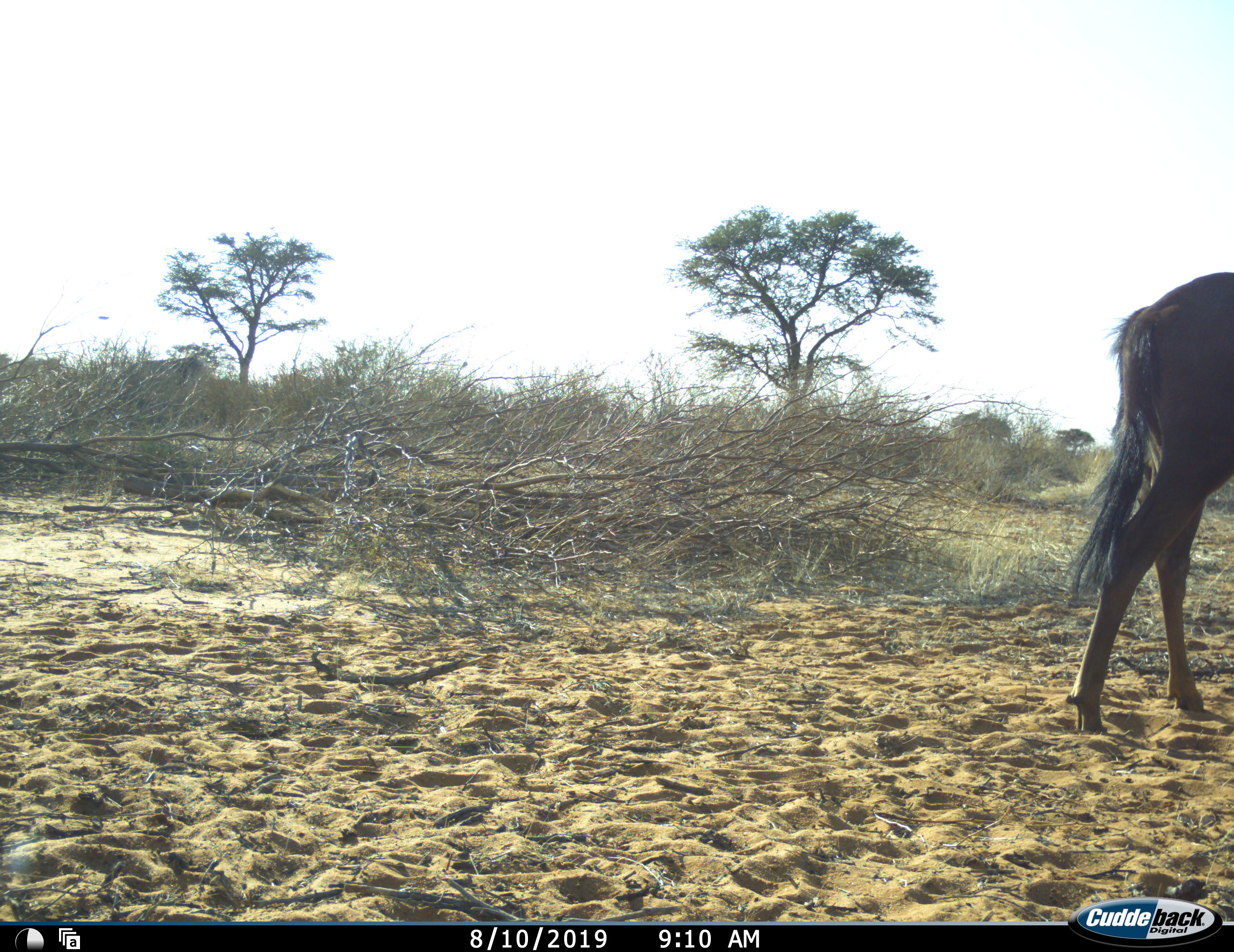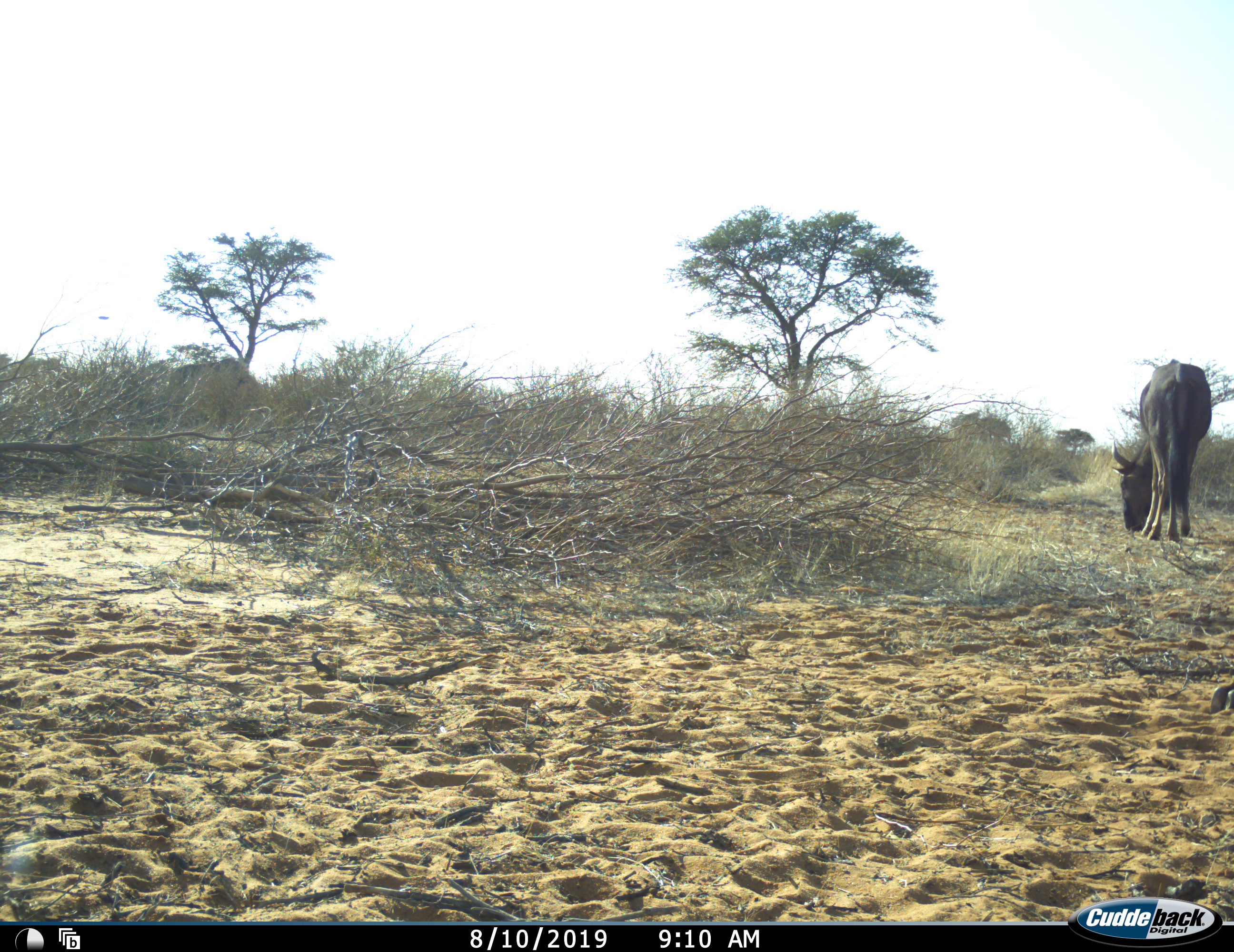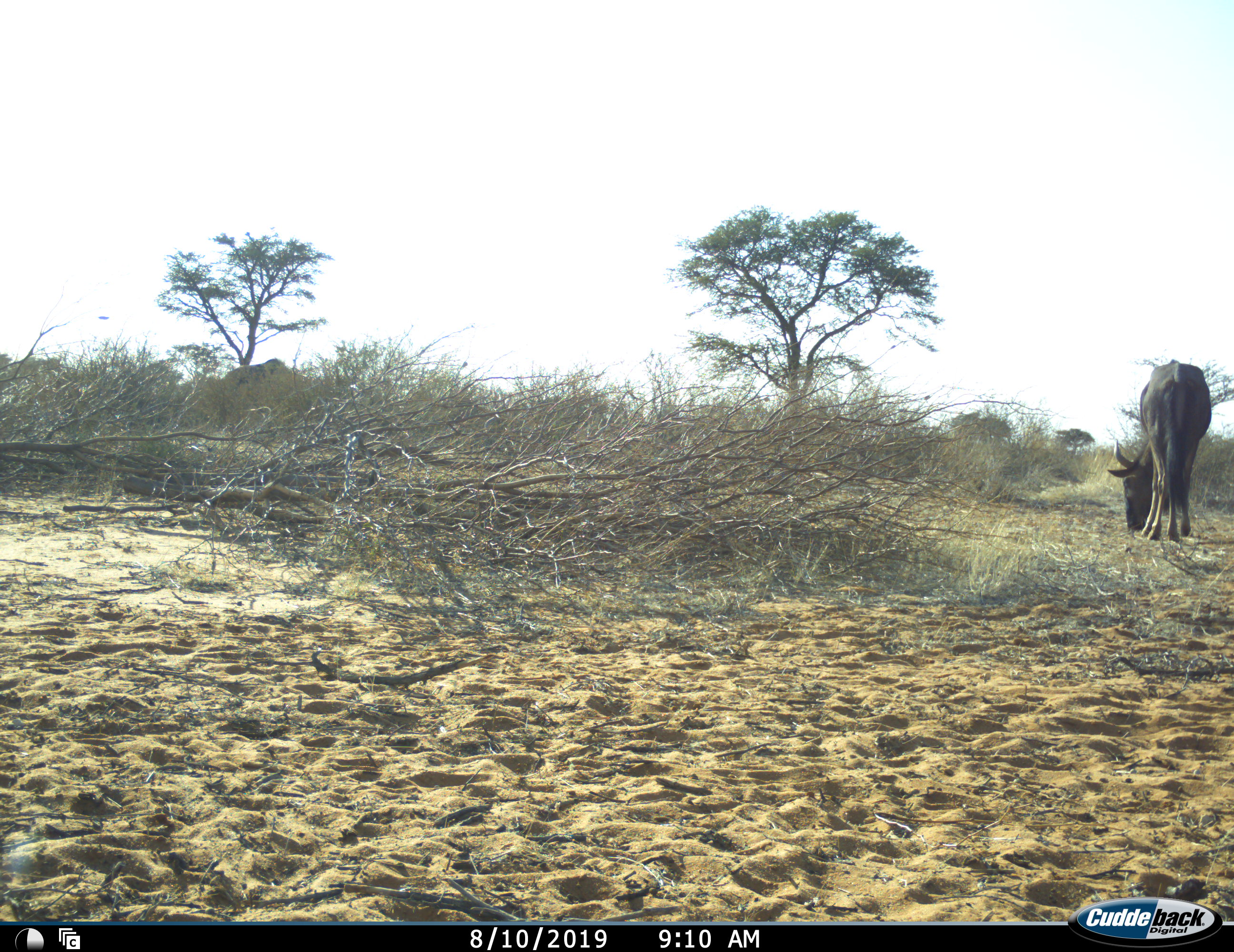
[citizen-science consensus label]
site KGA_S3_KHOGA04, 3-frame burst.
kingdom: Animalia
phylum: Chordata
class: Mammalia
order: Artiodactyla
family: Bovidae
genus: Connochaetes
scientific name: Connochaetes taurinus taurinus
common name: blue wildebeest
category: wildebeestblue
Wildebeestblue (blue wildebeest) (Connochaetes taurinus taurinus), count 2. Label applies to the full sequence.